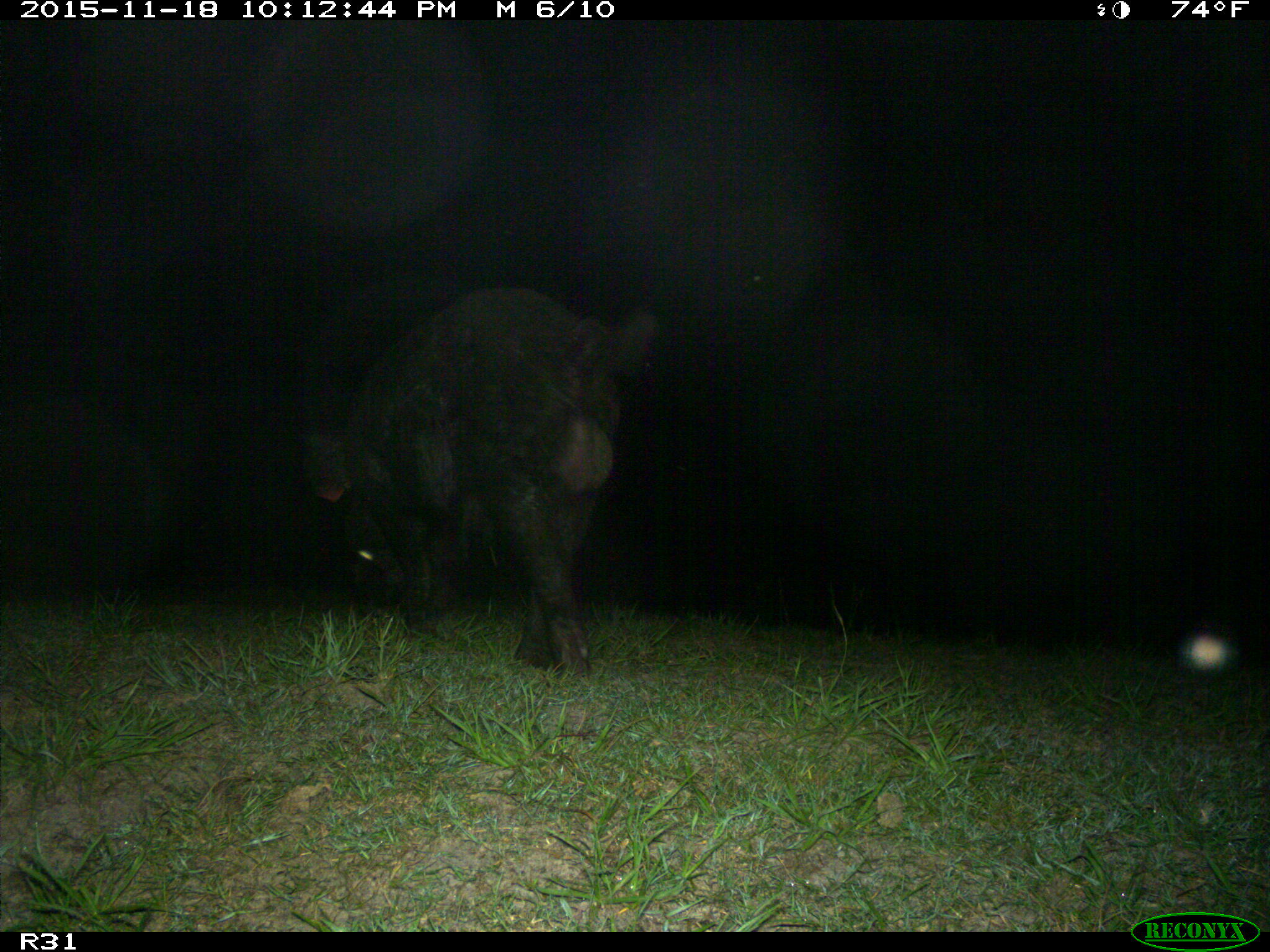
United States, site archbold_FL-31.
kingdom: Animalia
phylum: Chordata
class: Mammalia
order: Artiodactyla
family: Suidae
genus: Sus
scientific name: Sus scrofa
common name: wild boar